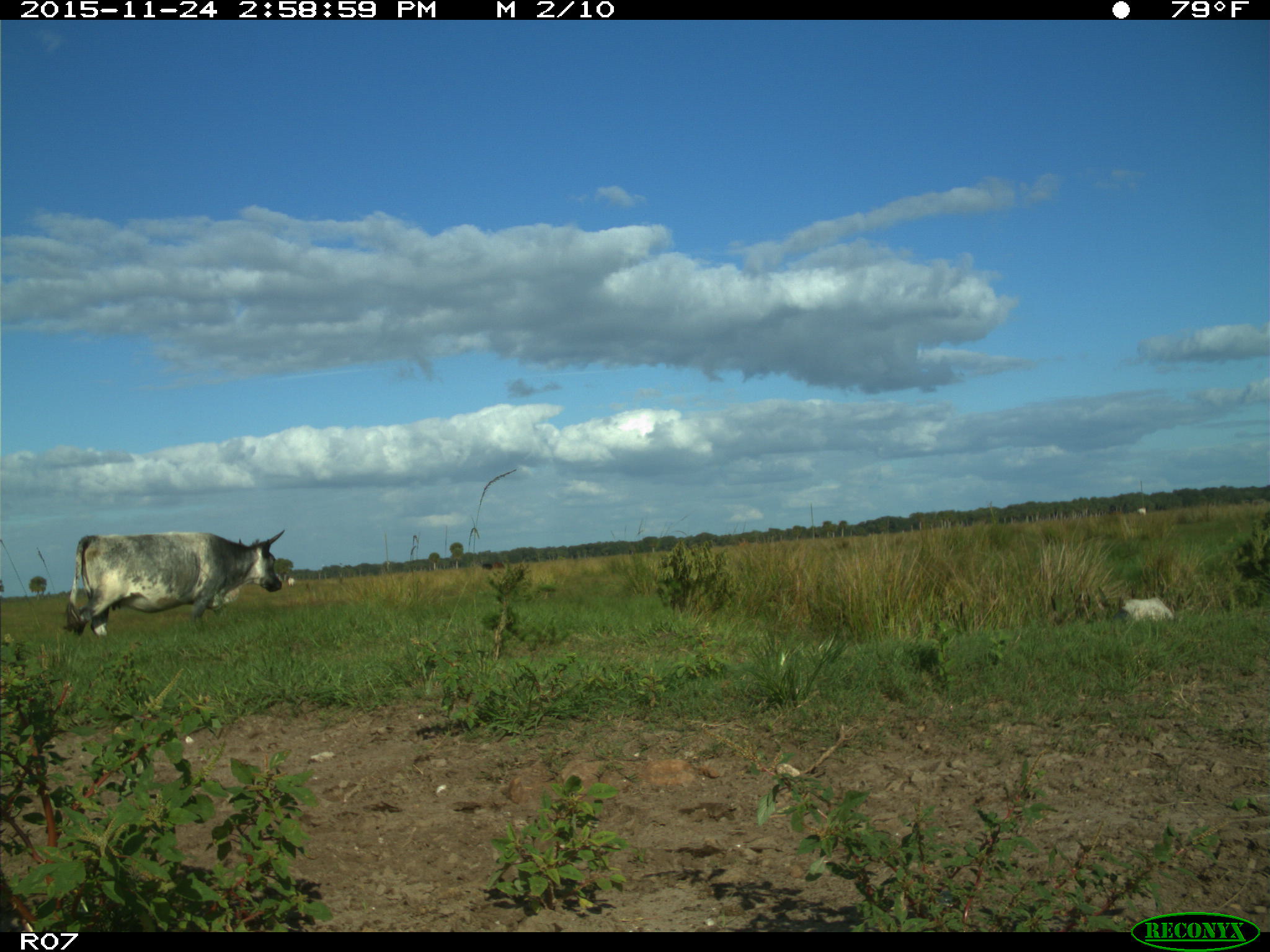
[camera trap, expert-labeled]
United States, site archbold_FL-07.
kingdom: Animalia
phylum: Chordata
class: Mammalia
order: Artiodactyla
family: Bovidae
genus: Bos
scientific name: Bos taurus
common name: domestic cow